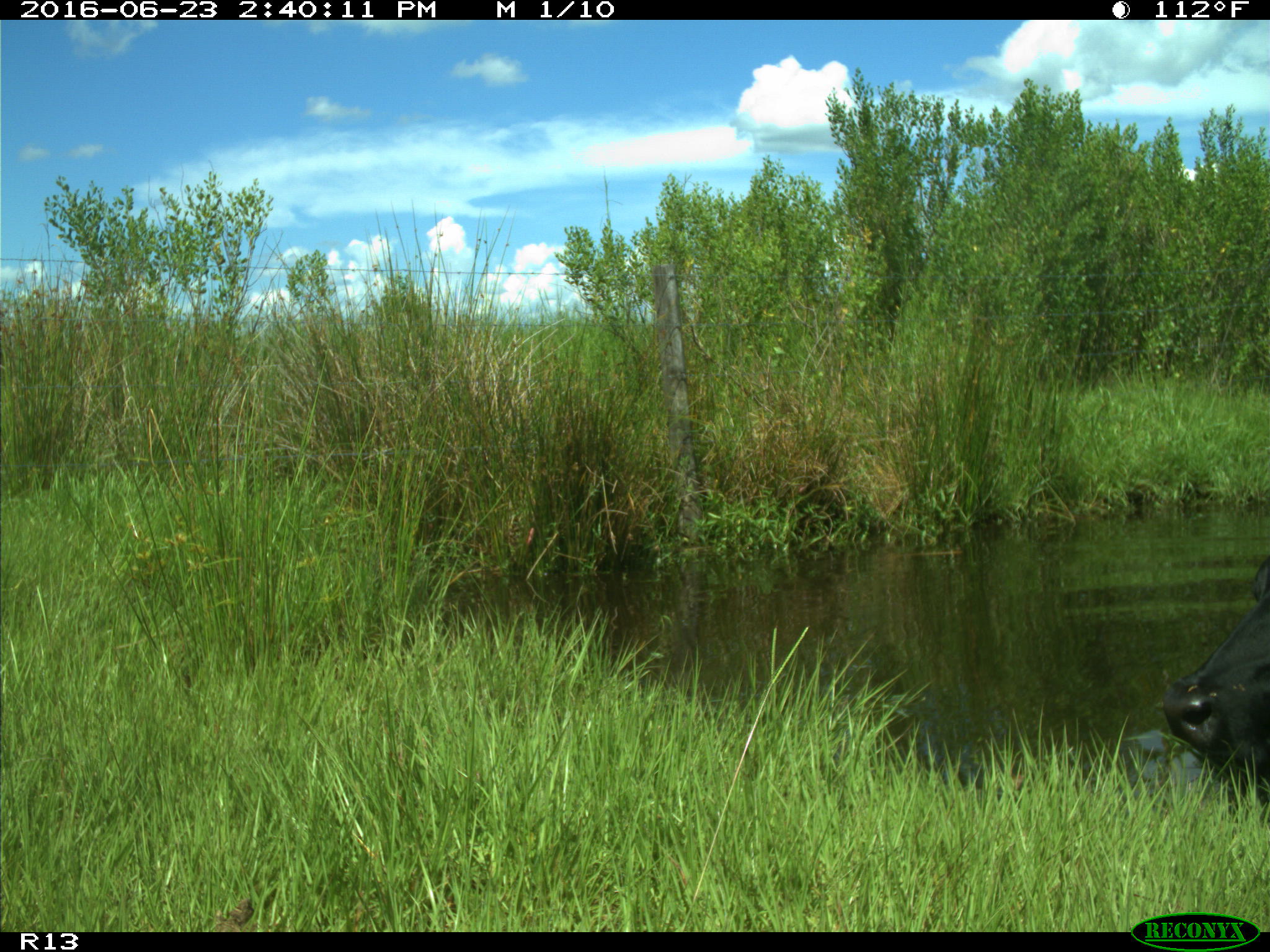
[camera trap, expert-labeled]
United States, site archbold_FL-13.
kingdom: Animalia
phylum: Chordata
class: Mammalia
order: Artiodactyla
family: Bovidae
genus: Bos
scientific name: Bos taurus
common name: domestic cow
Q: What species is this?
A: Bos taurus (domestic cow).